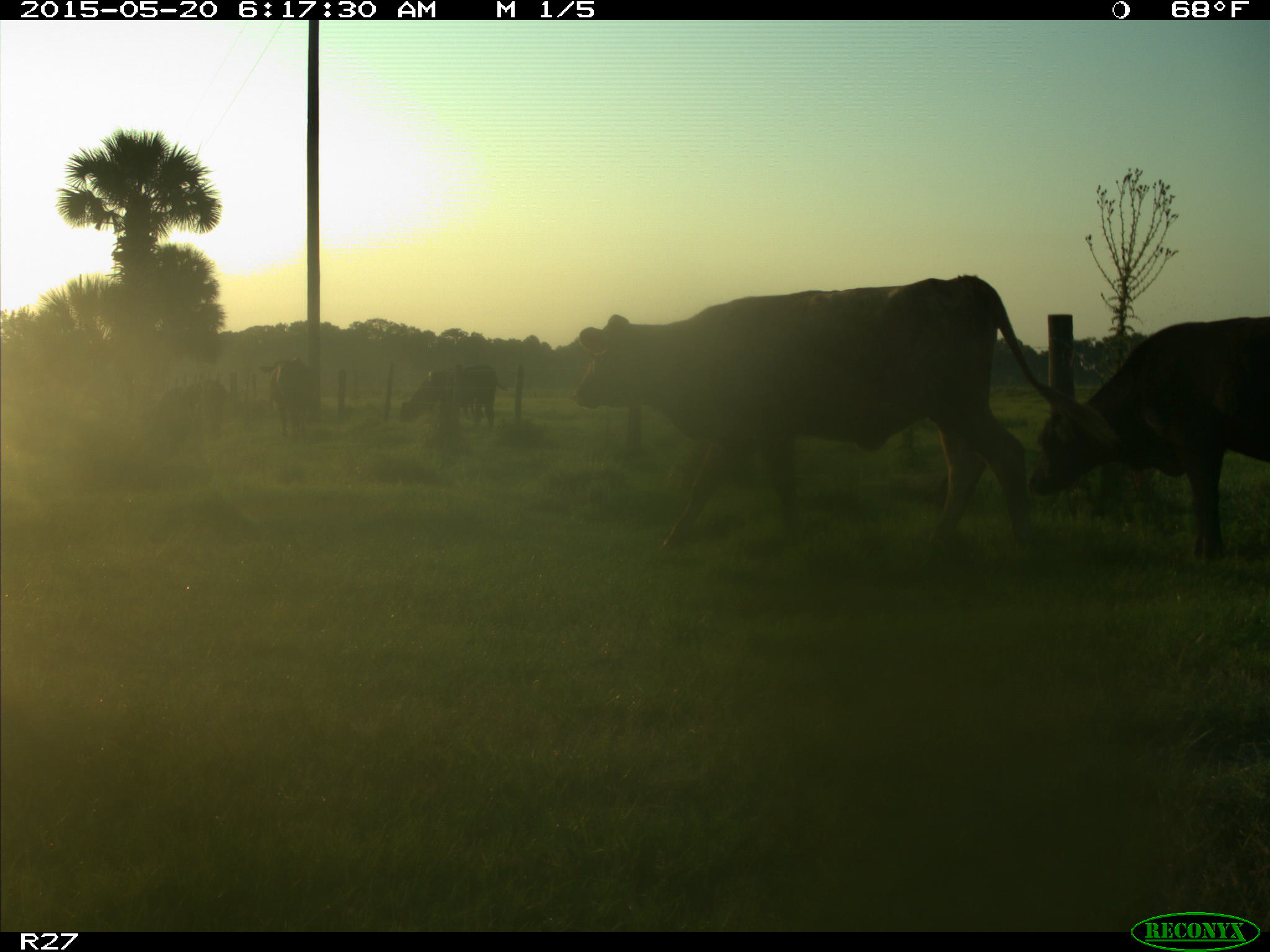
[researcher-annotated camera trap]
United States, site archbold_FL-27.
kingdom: Animalia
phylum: Chordata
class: Mammalia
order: Artiodactyla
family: Bovidae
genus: Bos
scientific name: Bos taurus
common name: domestic cow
Bos taurus (domestic cow).